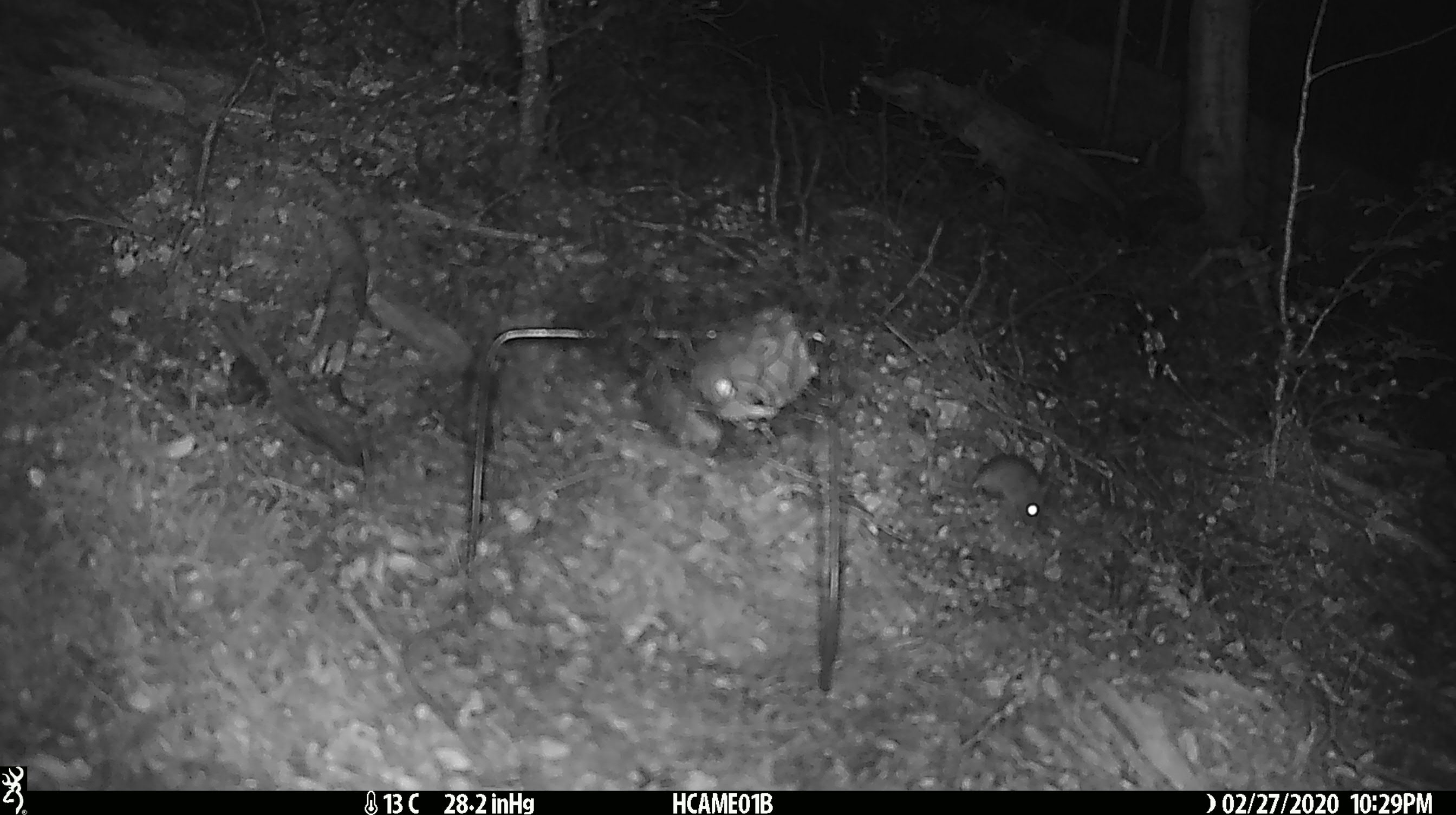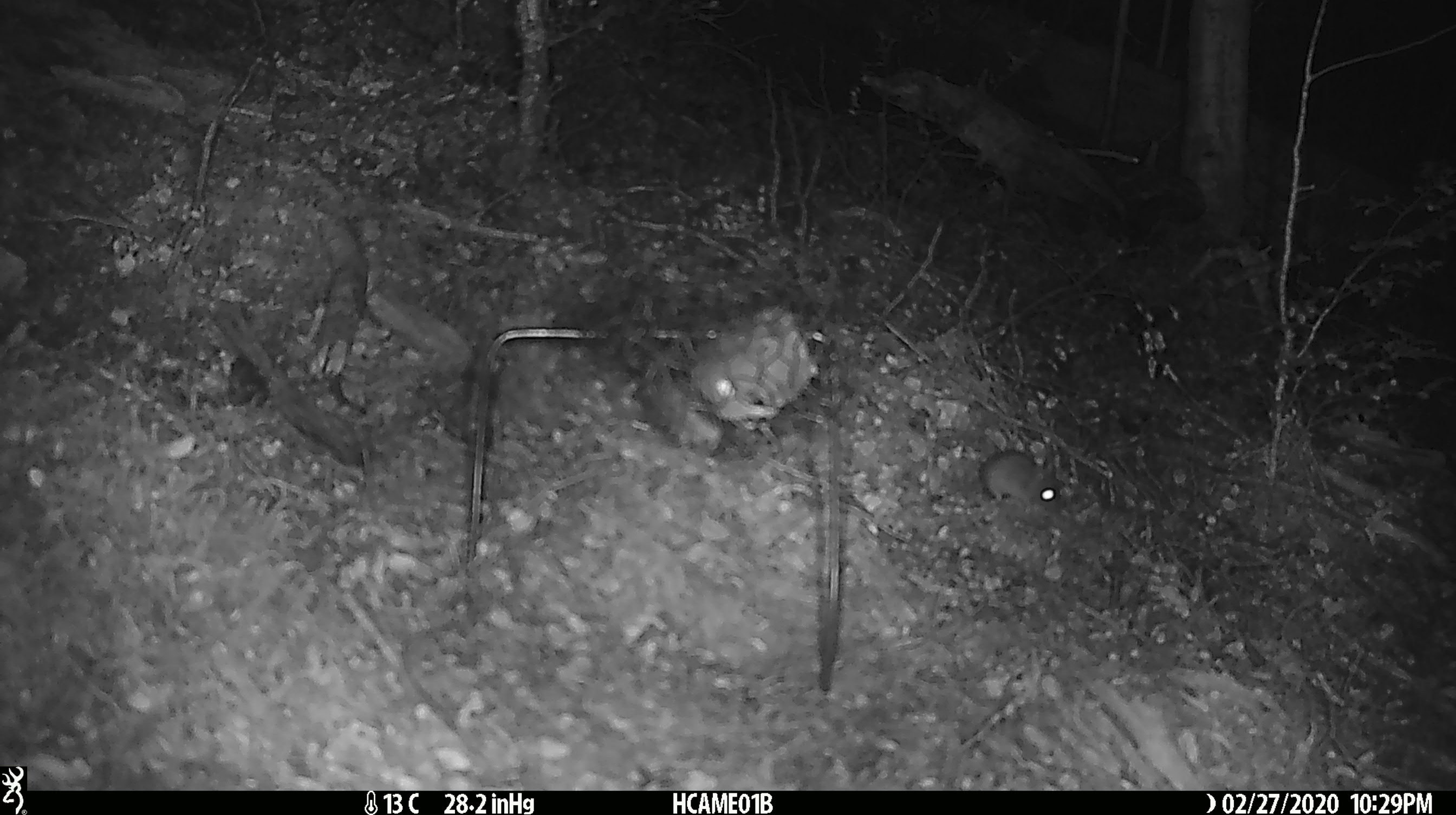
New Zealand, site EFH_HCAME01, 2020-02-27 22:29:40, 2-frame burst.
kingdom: Animalia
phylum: Chordata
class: Mammalia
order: Rodentia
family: Muridae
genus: Mus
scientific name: Mus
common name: mouse